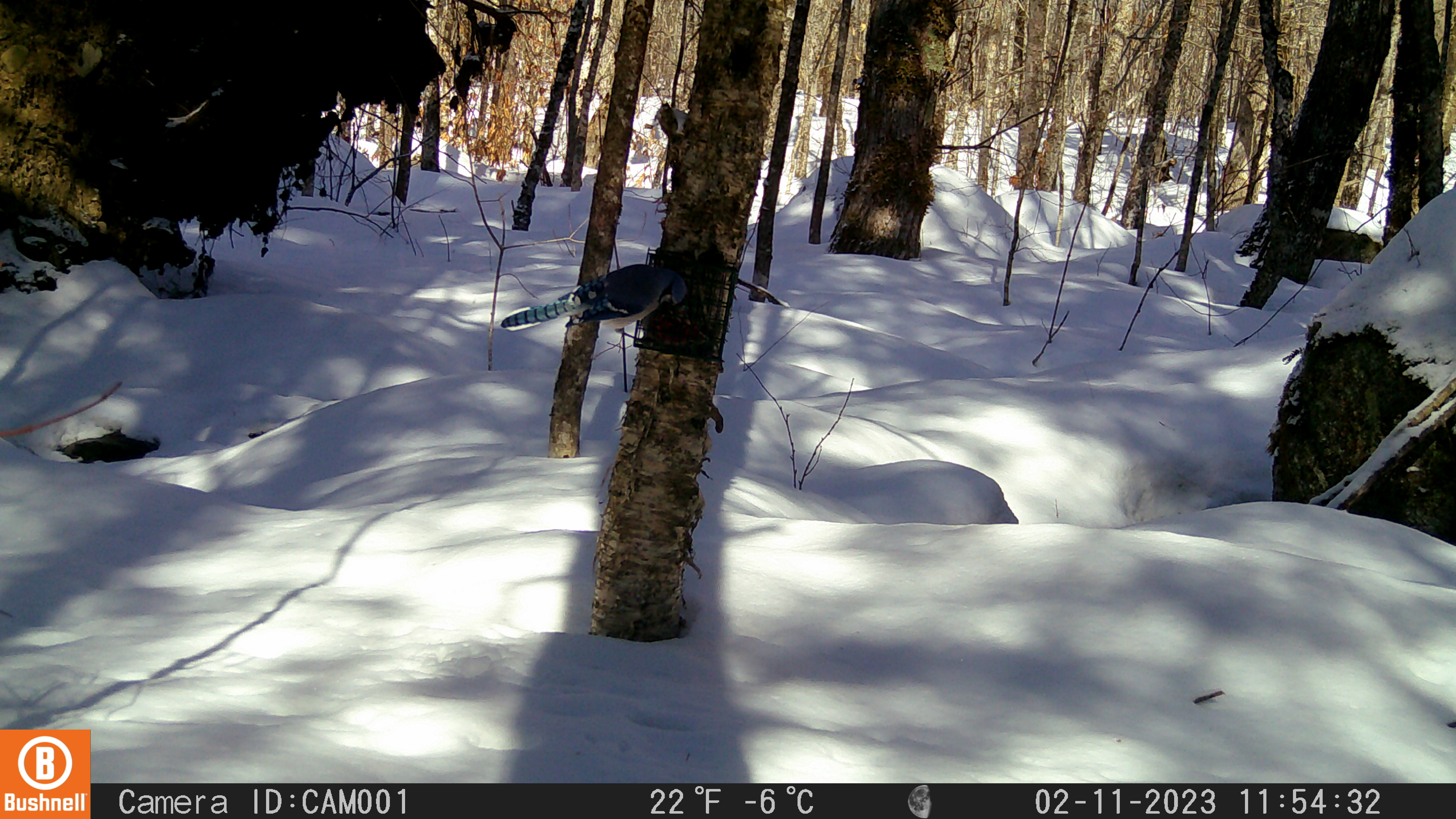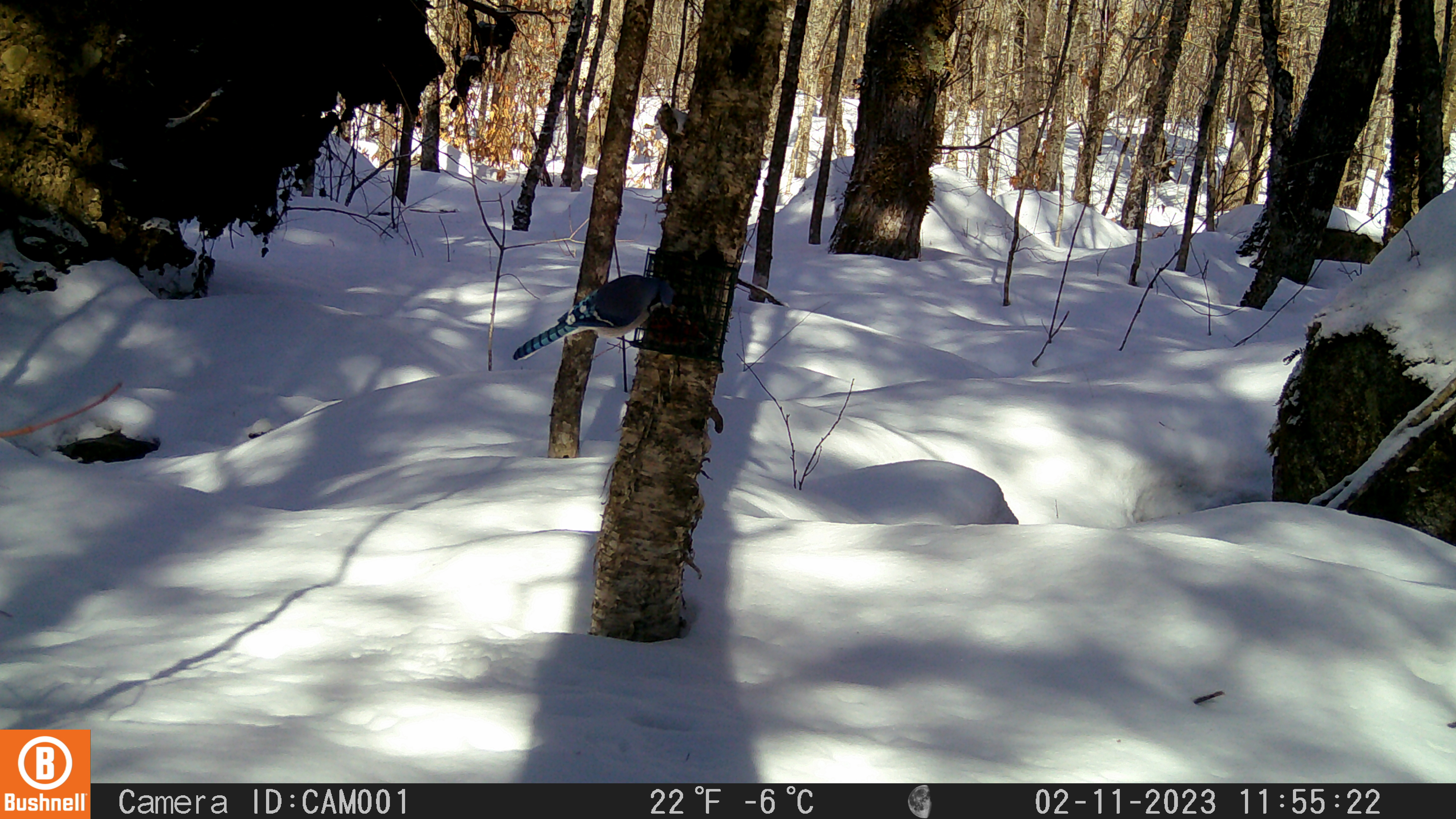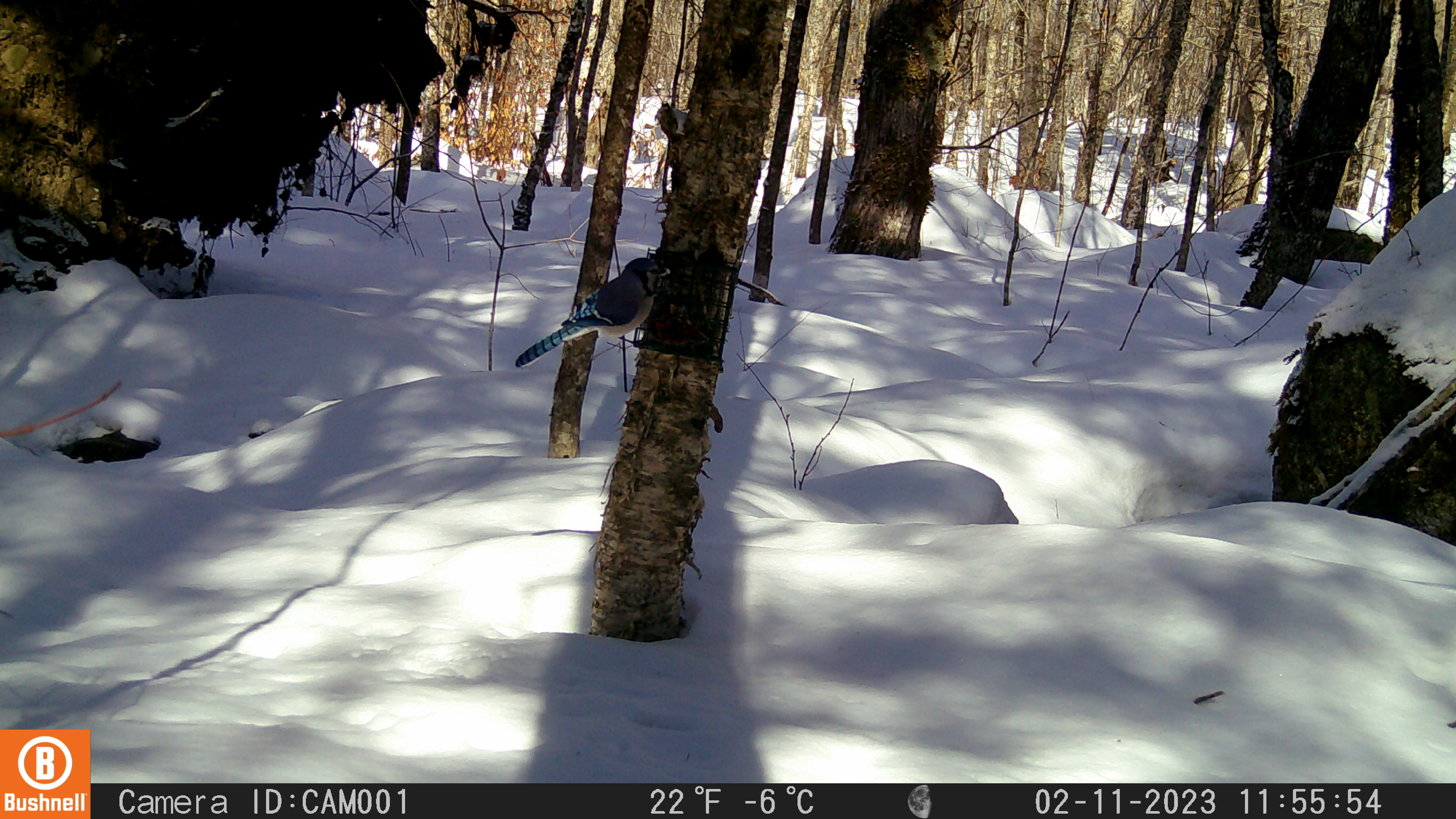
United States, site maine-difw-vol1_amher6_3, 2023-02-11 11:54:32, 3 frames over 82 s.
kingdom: Animalia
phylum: Chordata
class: Aves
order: Passeriformes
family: Corvidae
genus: Cyanocitta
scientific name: Cyanocitta cristata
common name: blue jay